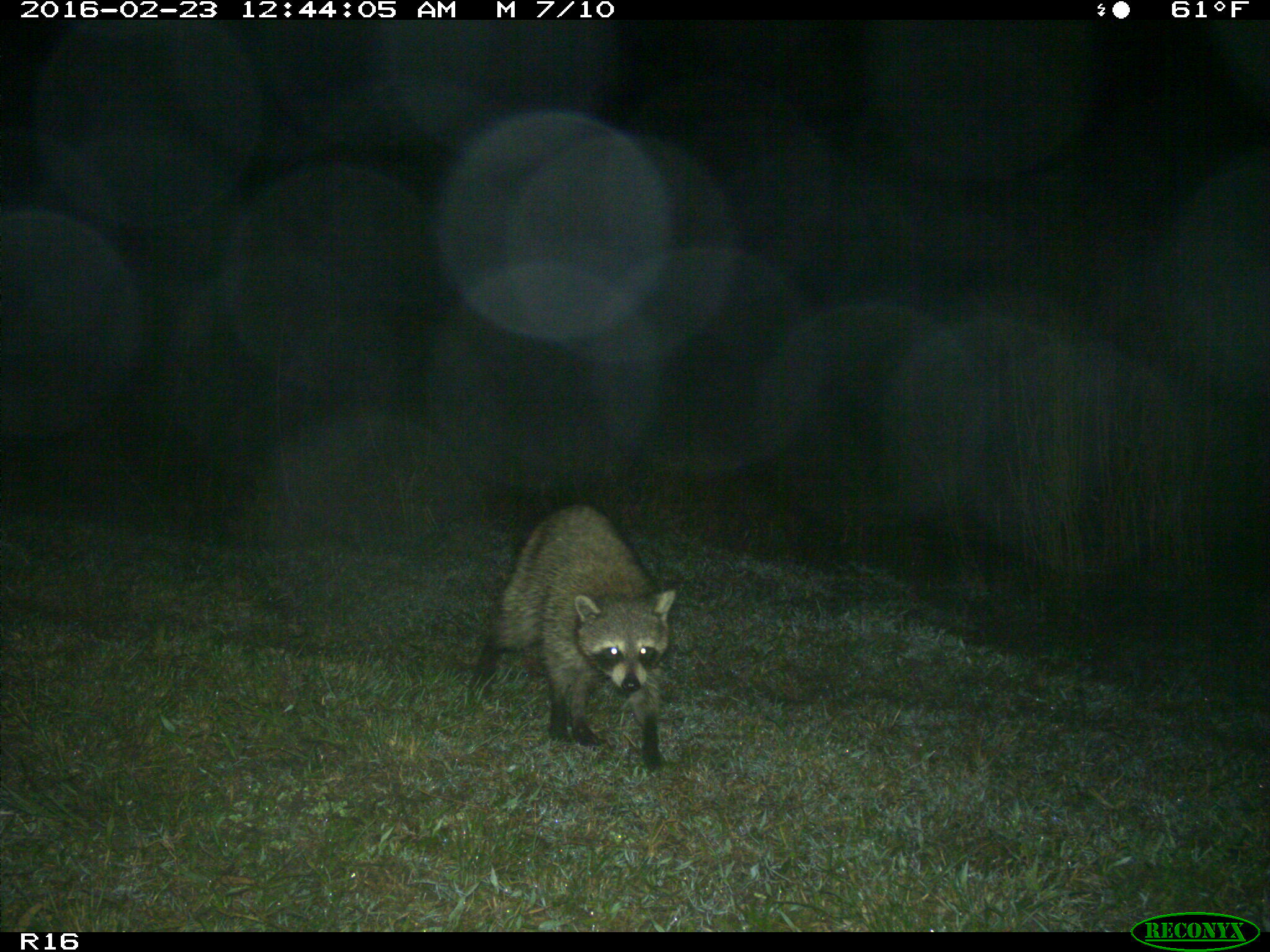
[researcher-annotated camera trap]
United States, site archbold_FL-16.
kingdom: Animalia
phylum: Chordata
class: Mammalia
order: Carnivora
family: Procyonidae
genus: Procyon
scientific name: Procyon lotor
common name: common raccoon